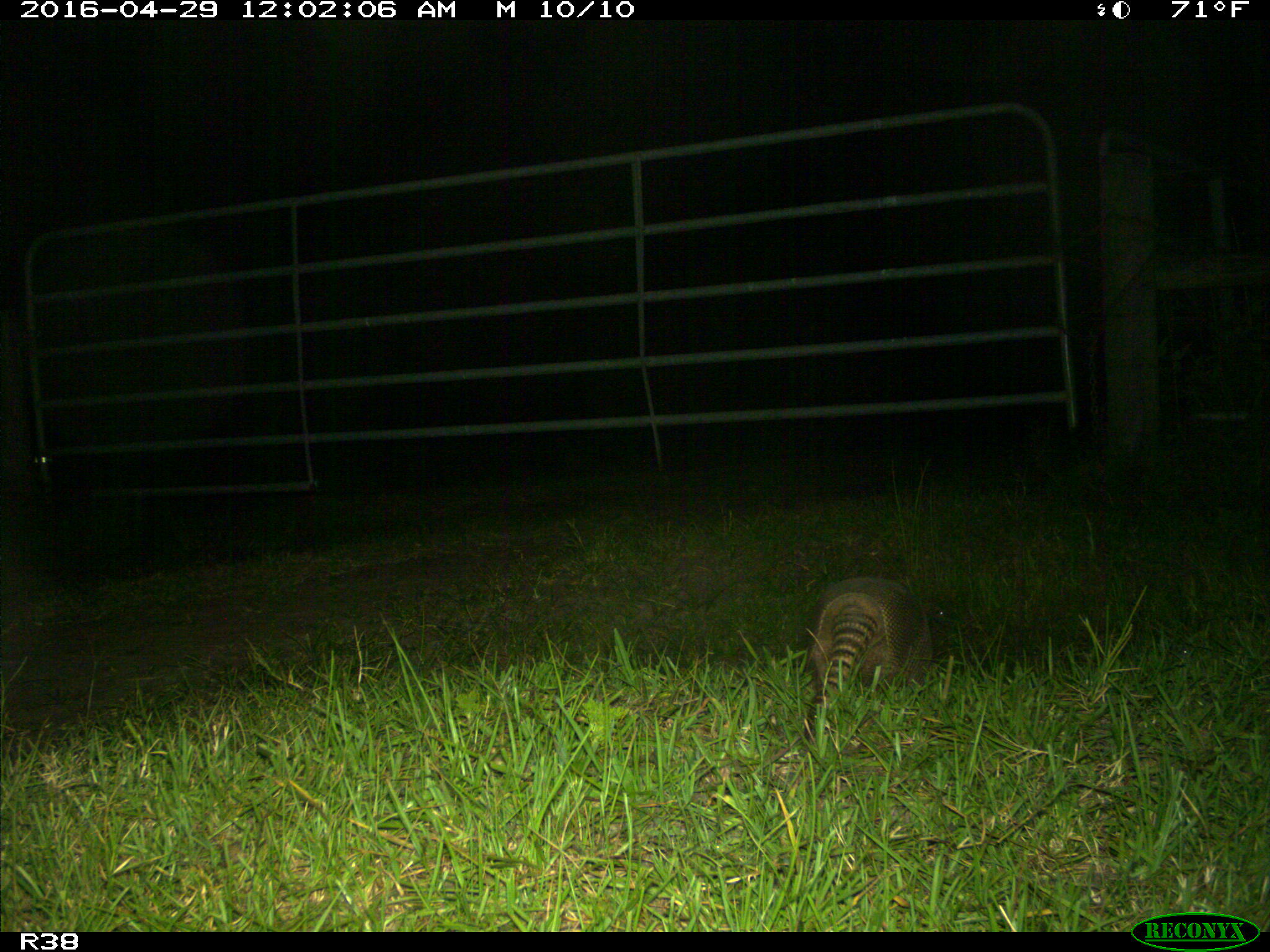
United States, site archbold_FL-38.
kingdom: Animalia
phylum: Chordata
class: Mammalia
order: Cingulata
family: Dasypodidae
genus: Dasypus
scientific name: Dasypus novemcinctus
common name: nine-banded armadillo